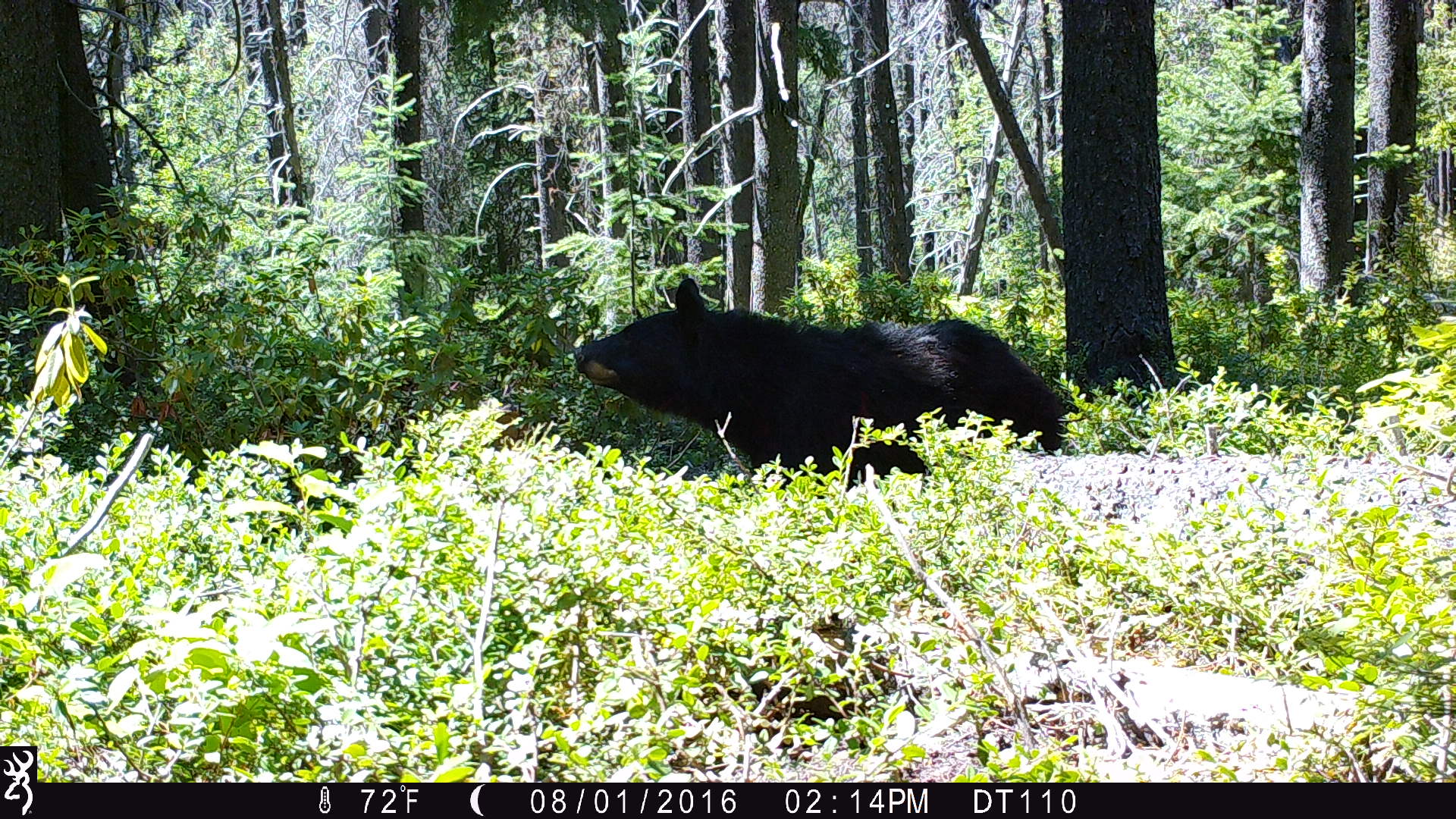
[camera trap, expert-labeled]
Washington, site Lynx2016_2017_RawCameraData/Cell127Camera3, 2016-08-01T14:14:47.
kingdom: Animalia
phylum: Chordata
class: Mammalia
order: Carnivora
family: Ursidae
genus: Ursus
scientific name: Ursus americanus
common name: american black bear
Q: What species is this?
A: Ursus americanus (american black bear).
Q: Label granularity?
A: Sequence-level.